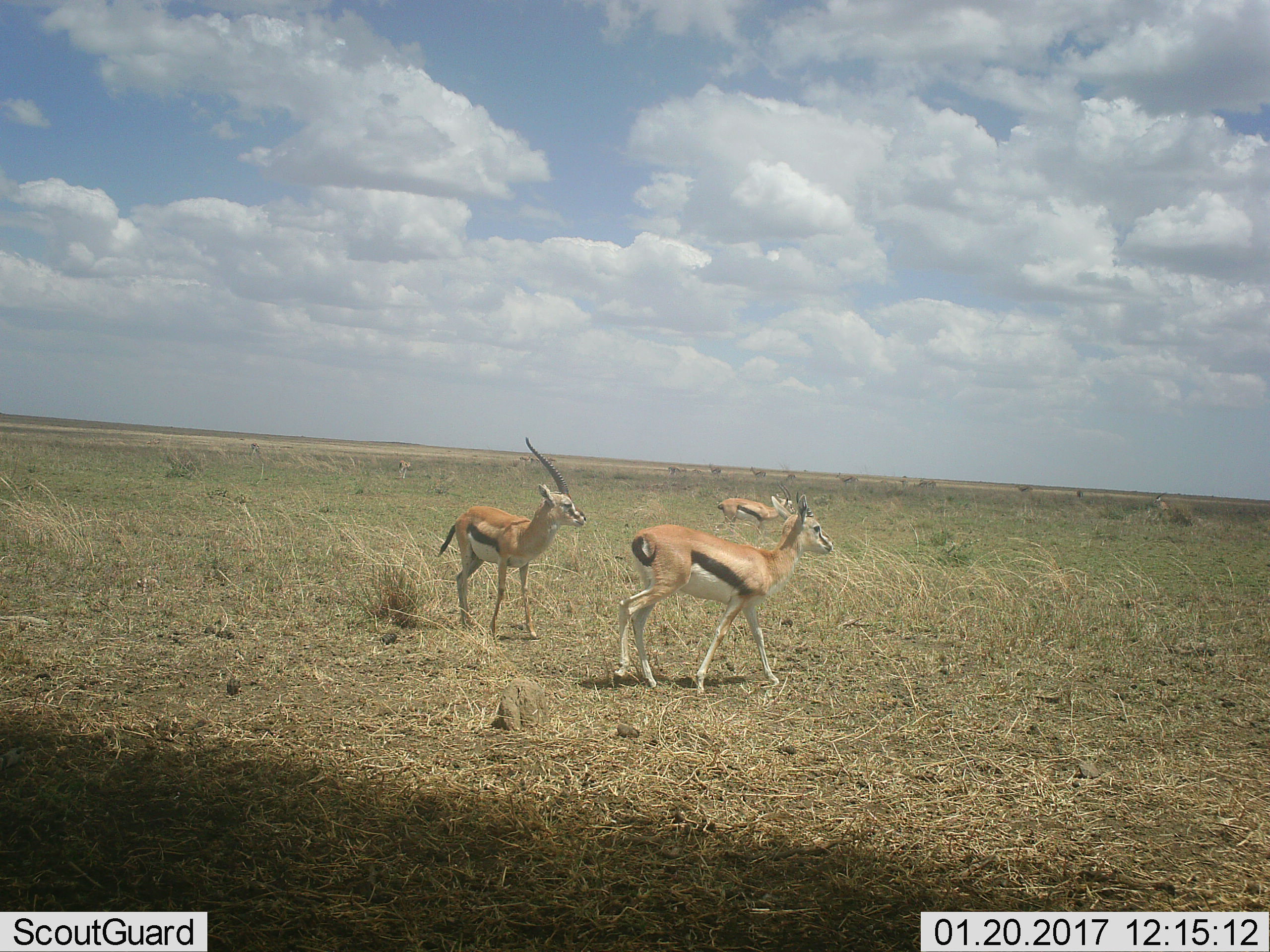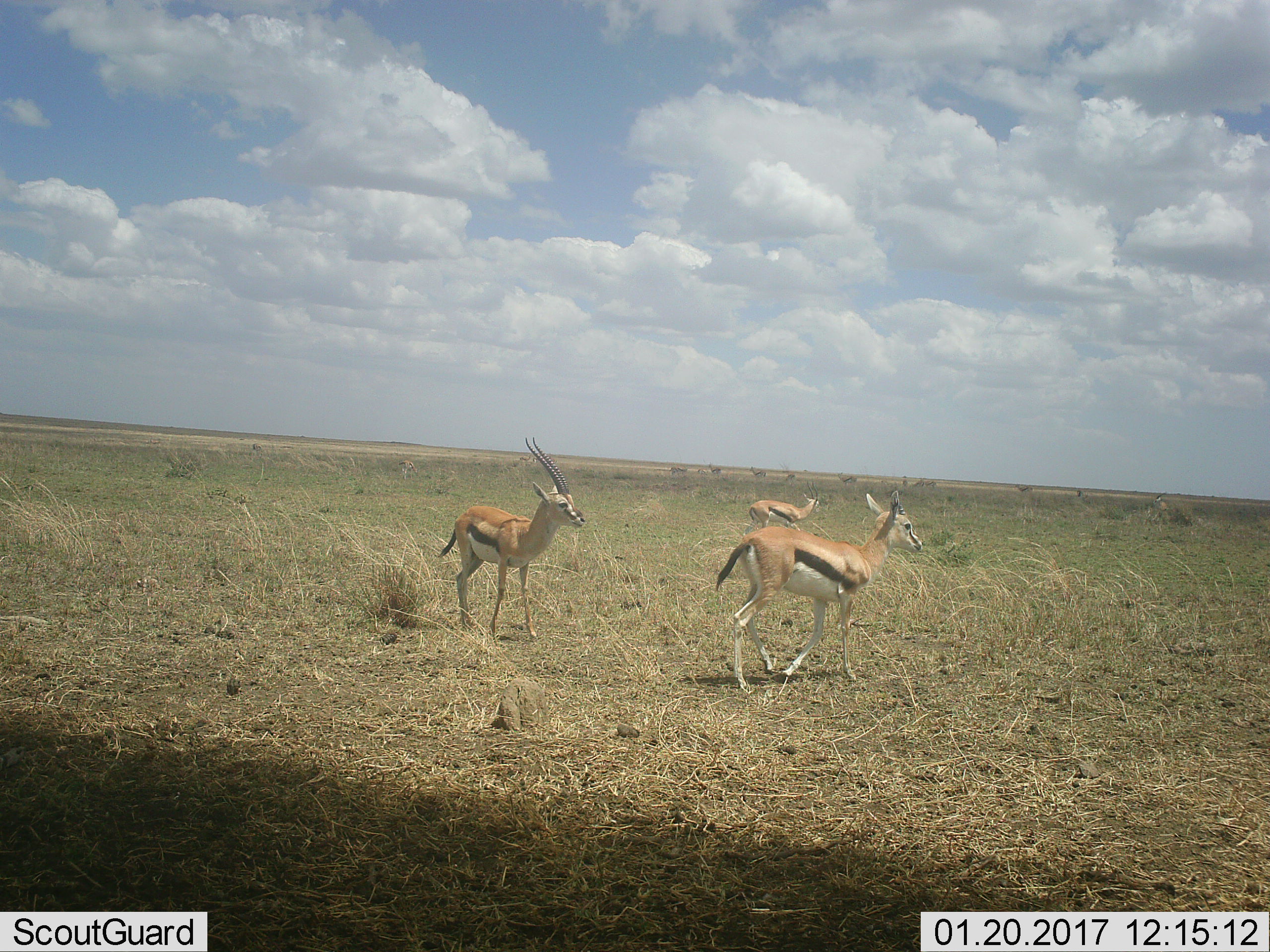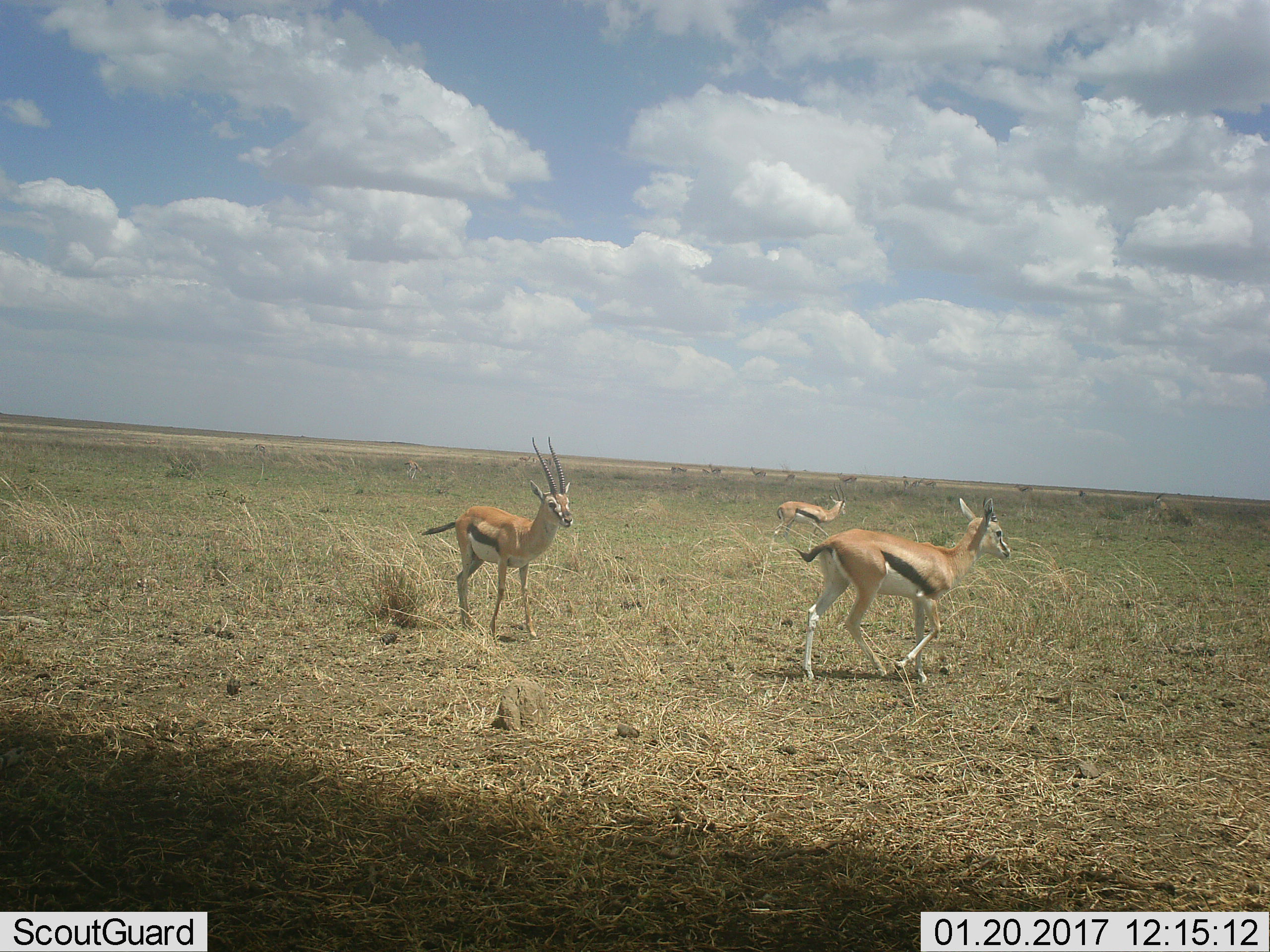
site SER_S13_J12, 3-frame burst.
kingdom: Animalia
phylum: Chordata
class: Mammalia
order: Artiodactyla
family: Bovidae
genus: Eudorcas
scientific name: Eudorcas thomsonii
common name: thomson's gazelle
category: gazellethomsons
Gazellethomsons (thomson's gazelle) (Eudorcas thomsonii), count 3. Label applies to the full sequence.